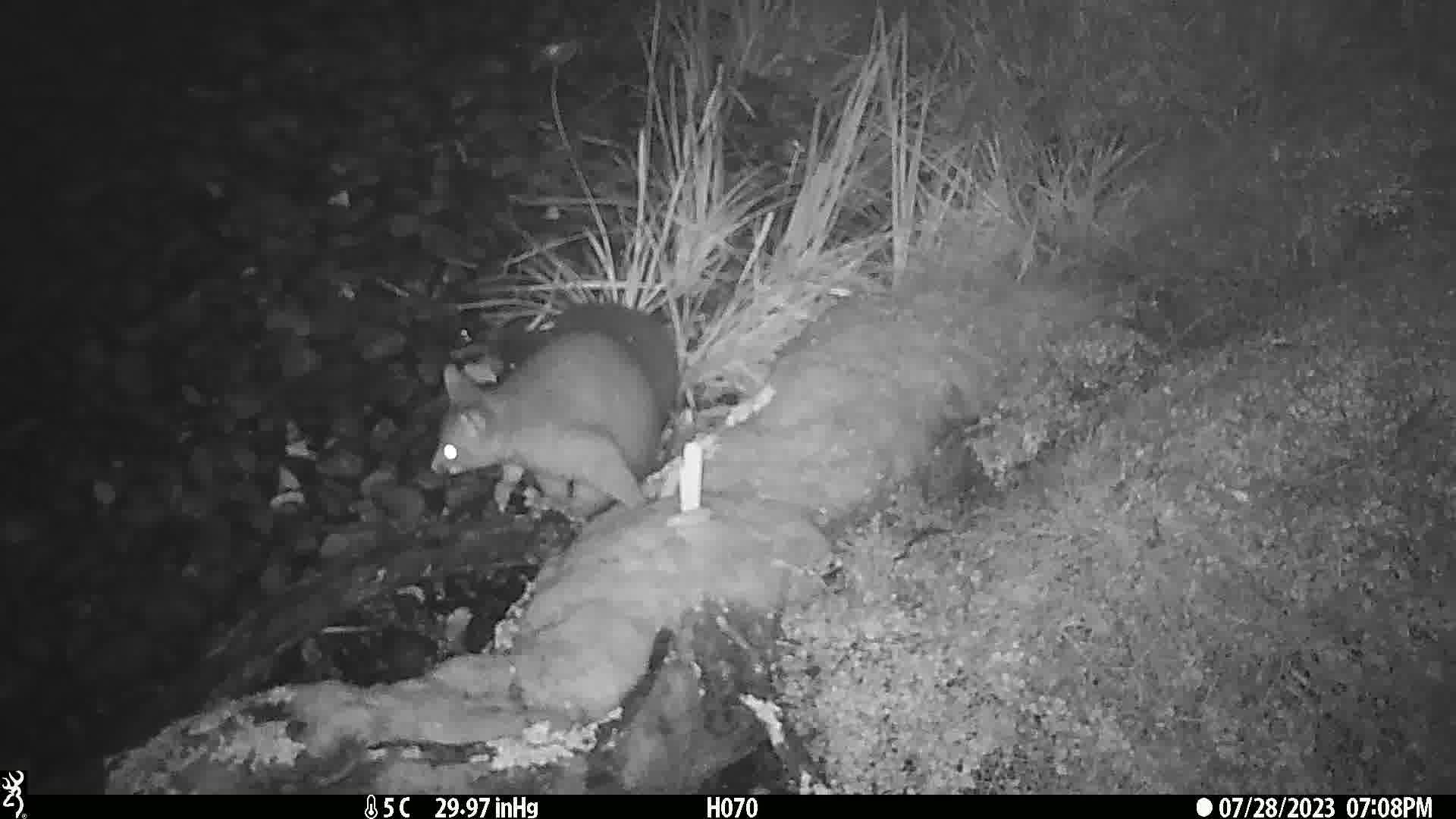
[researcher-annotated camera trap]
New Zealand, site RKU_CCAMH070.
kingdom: Animalia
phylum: Chordata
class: Mammalia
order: Diprotodontia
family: Phalangeridae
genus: Trichosurus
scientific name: Trichosurus vulpecula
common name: common brushtail possum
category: possum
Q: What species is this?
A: Possum (common brushtail possum) (Trichosurus vulpecula).